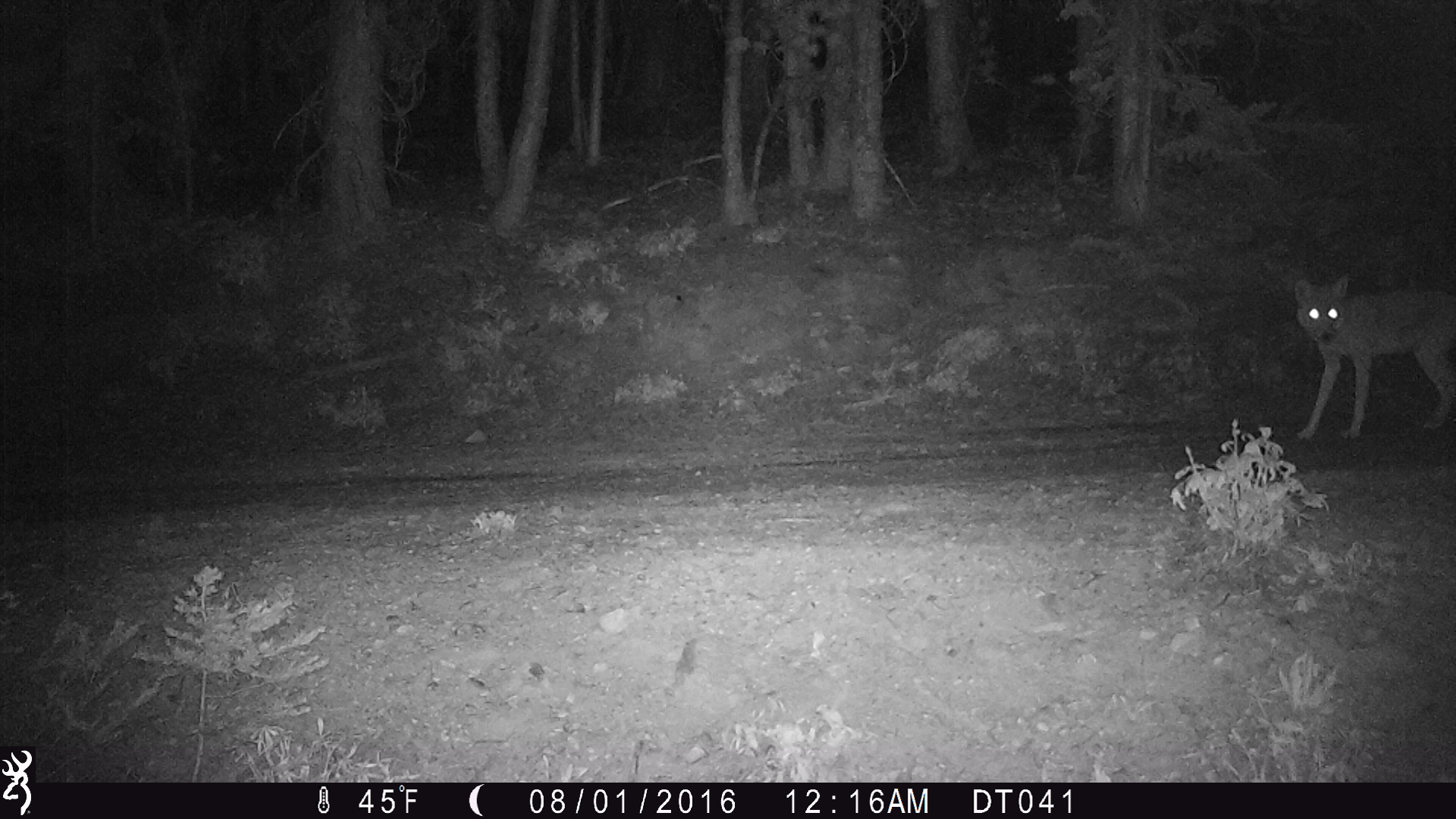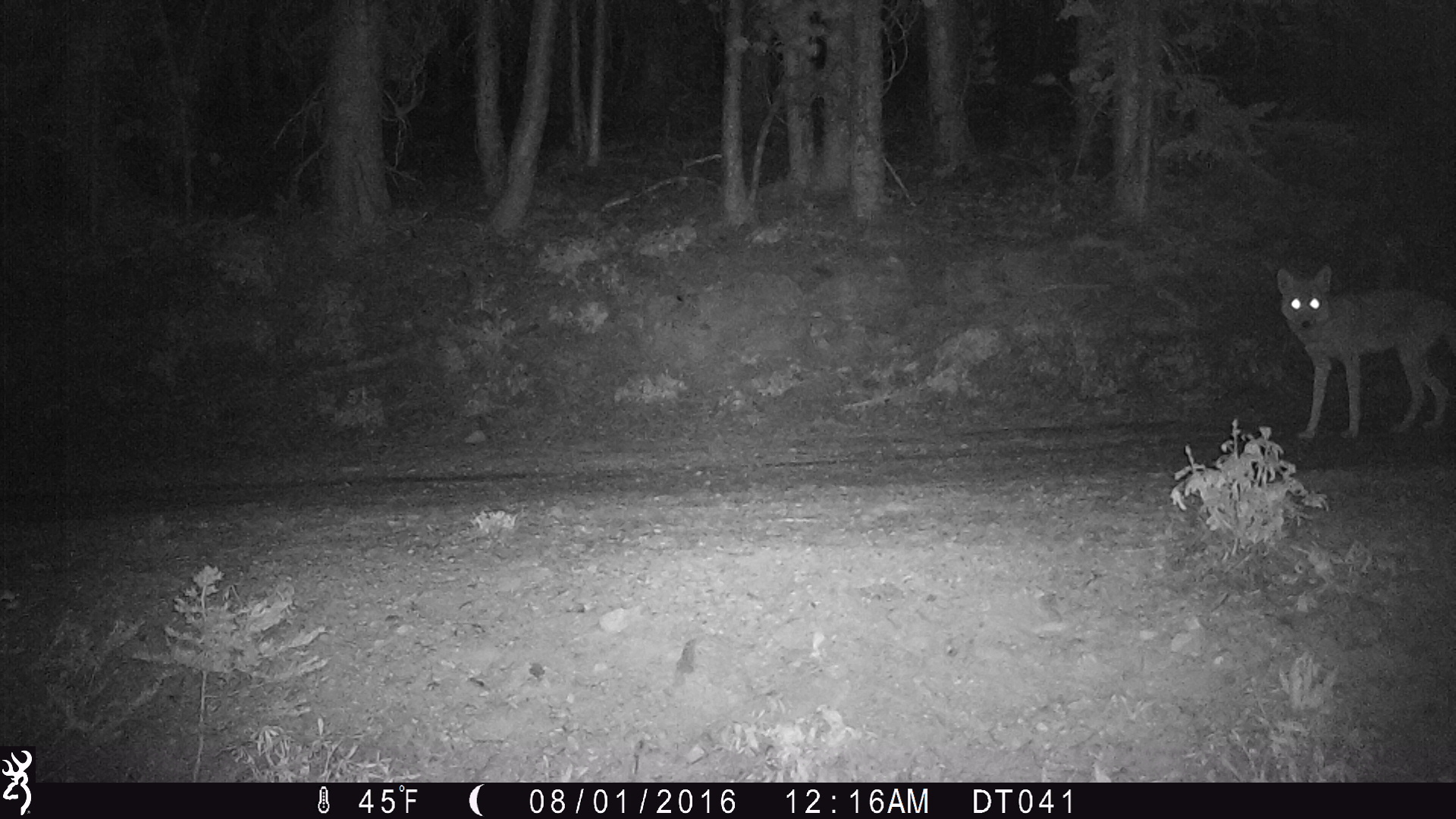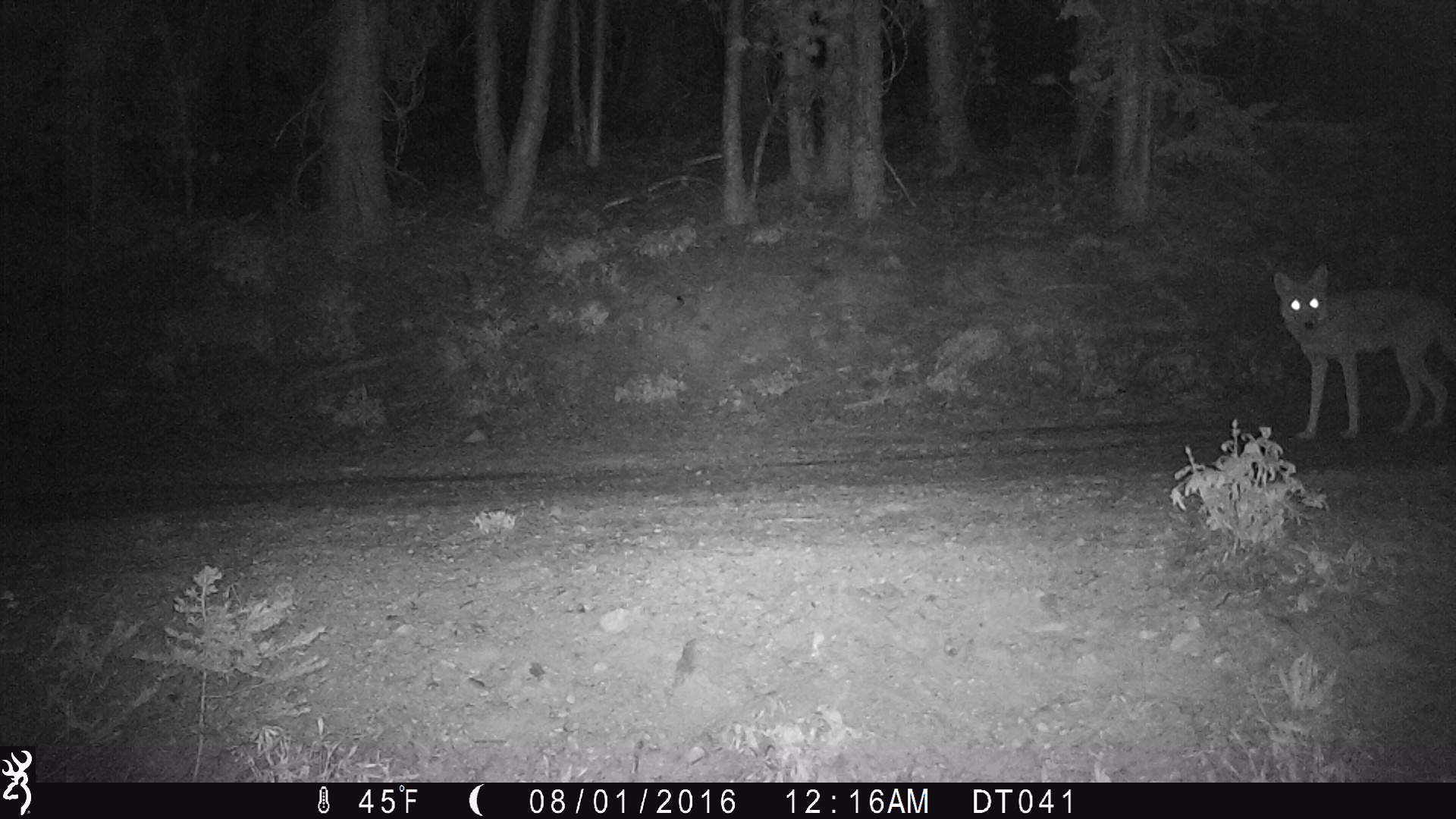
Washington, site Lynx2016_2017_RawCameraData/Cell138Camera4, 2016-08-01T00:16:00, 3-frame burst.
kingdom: Animalia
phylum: Chordata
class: Mammalia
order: Carnivora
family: Canidae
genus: Canis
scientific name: Canis latrans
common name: coyote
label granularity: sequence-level